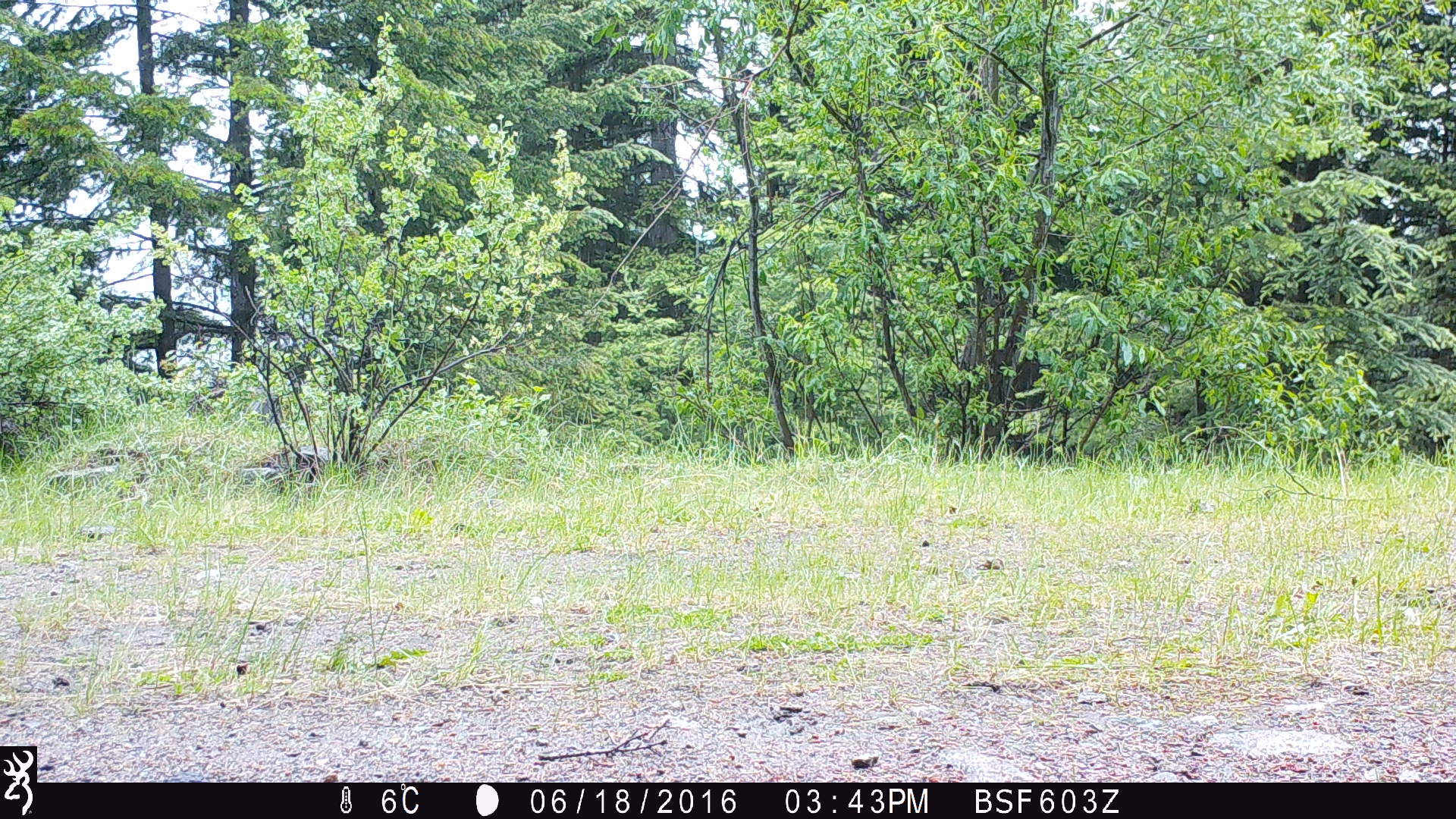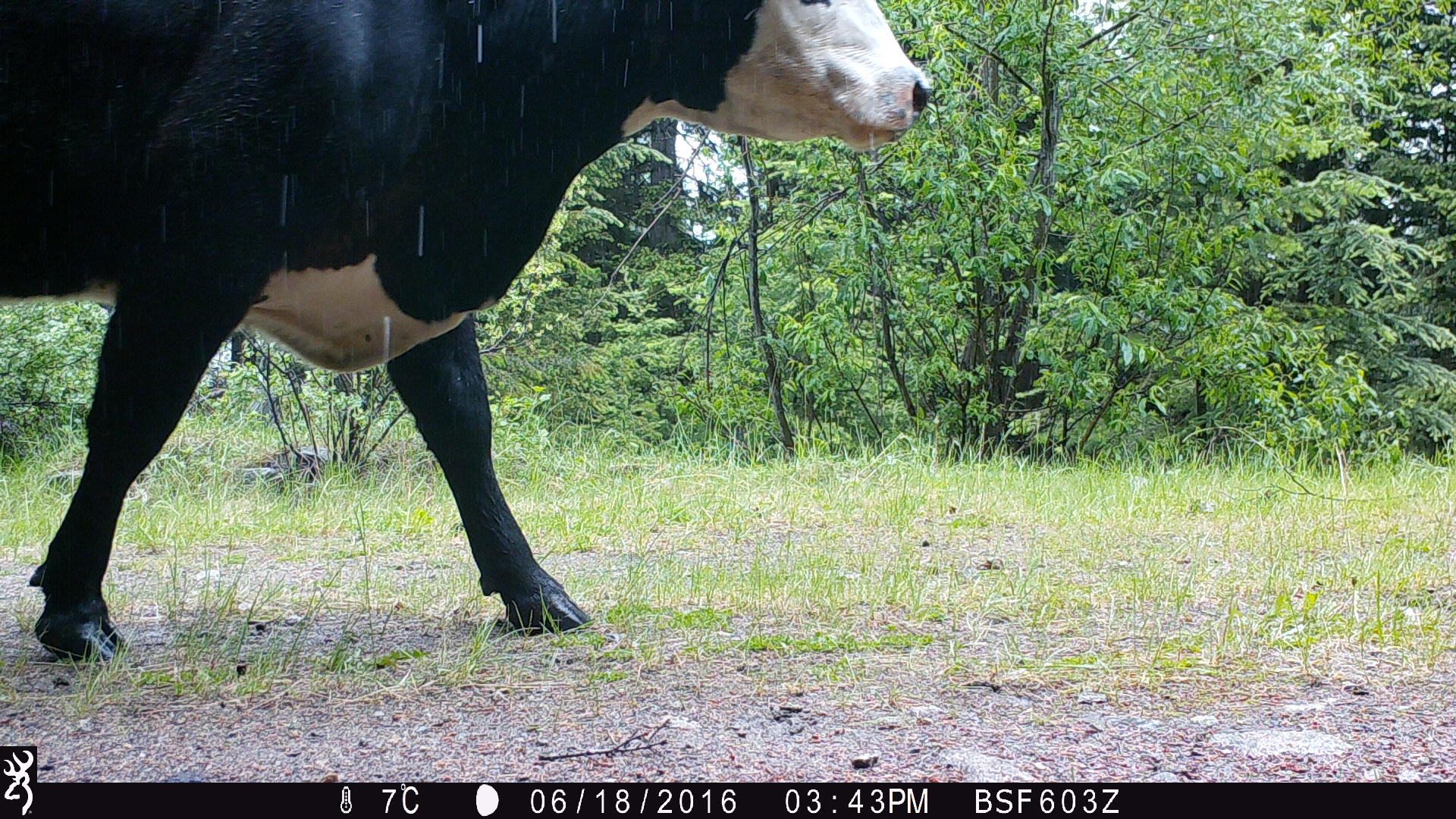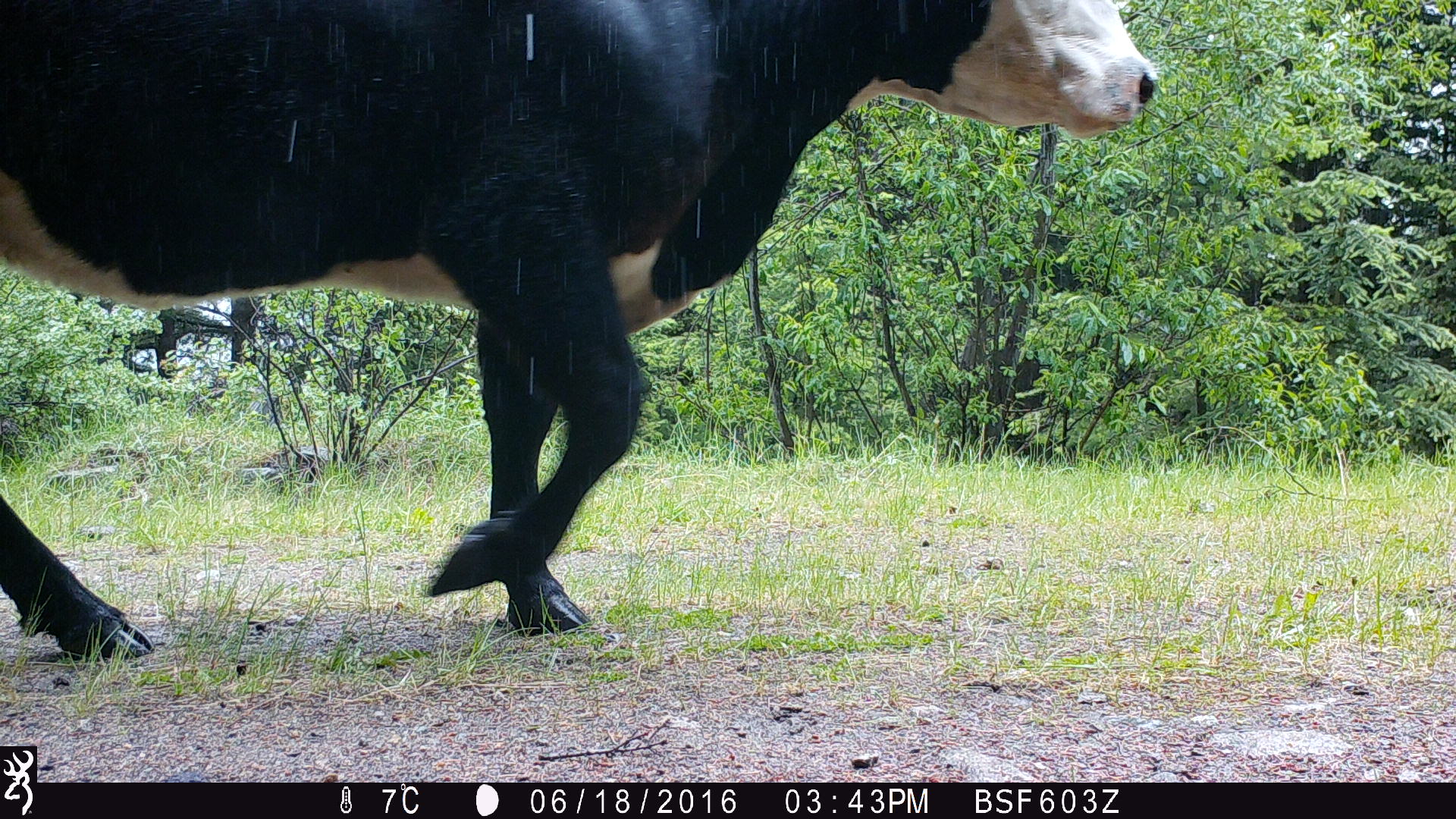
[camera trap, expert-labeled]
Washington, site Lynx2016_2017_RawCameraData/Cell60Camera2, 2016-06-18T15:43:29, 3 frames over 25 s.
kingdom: Animalia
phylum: Chordata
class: Mammalia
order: Artiodactyla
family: Bovidae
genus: Bos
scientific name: Bos taurus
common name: domestic cattle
Domestic cattle (Bos taurus). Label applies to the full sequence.